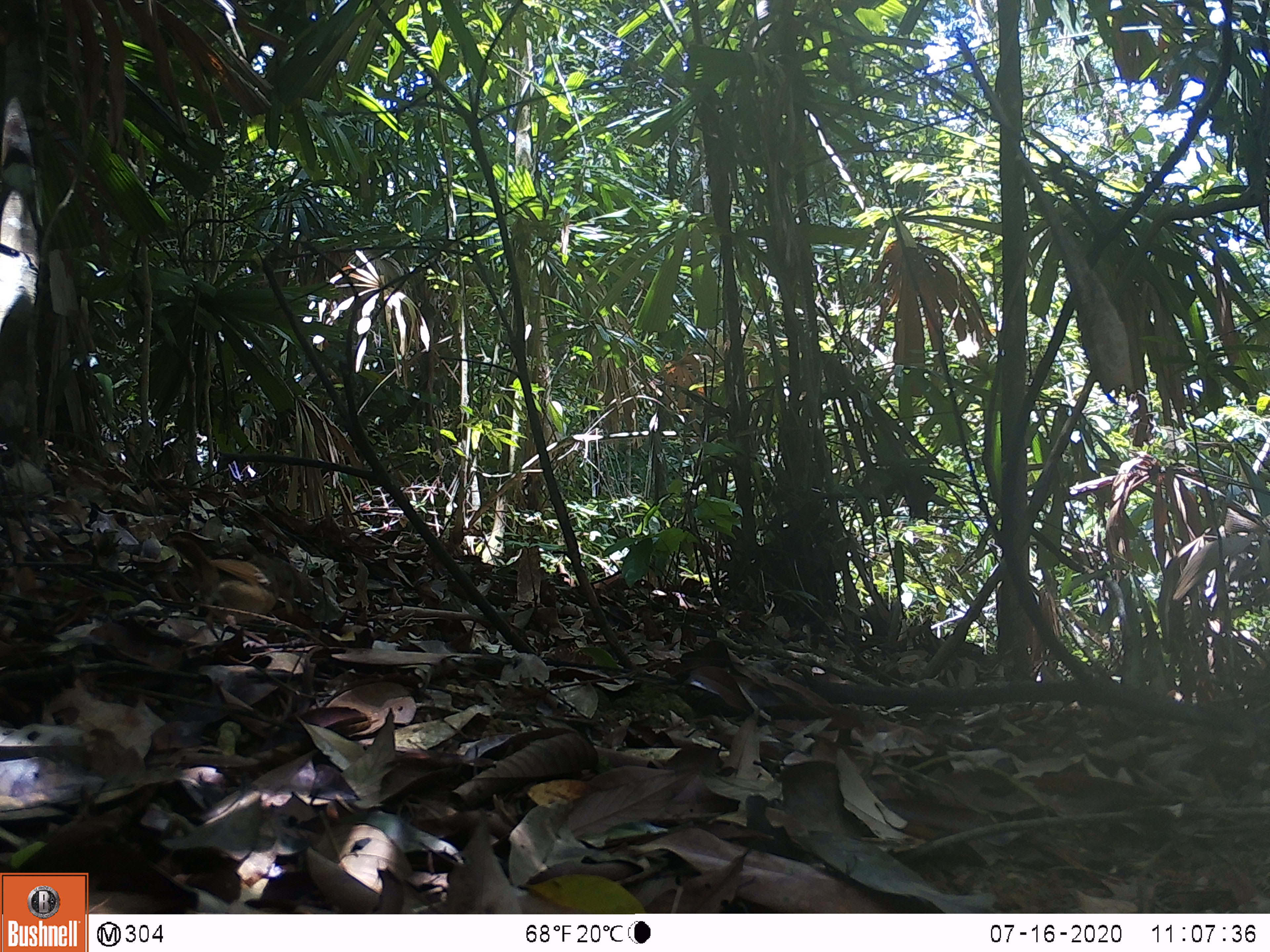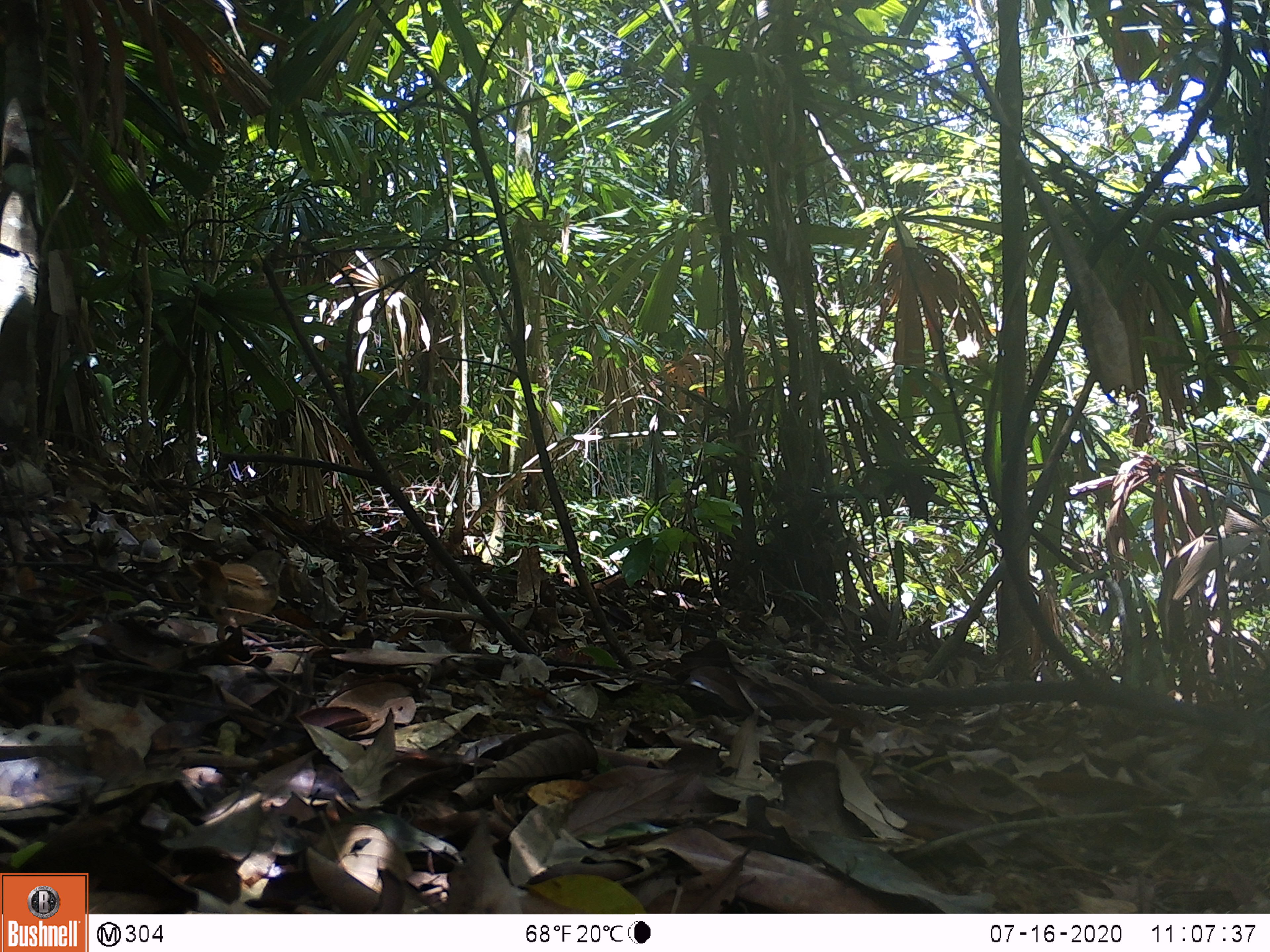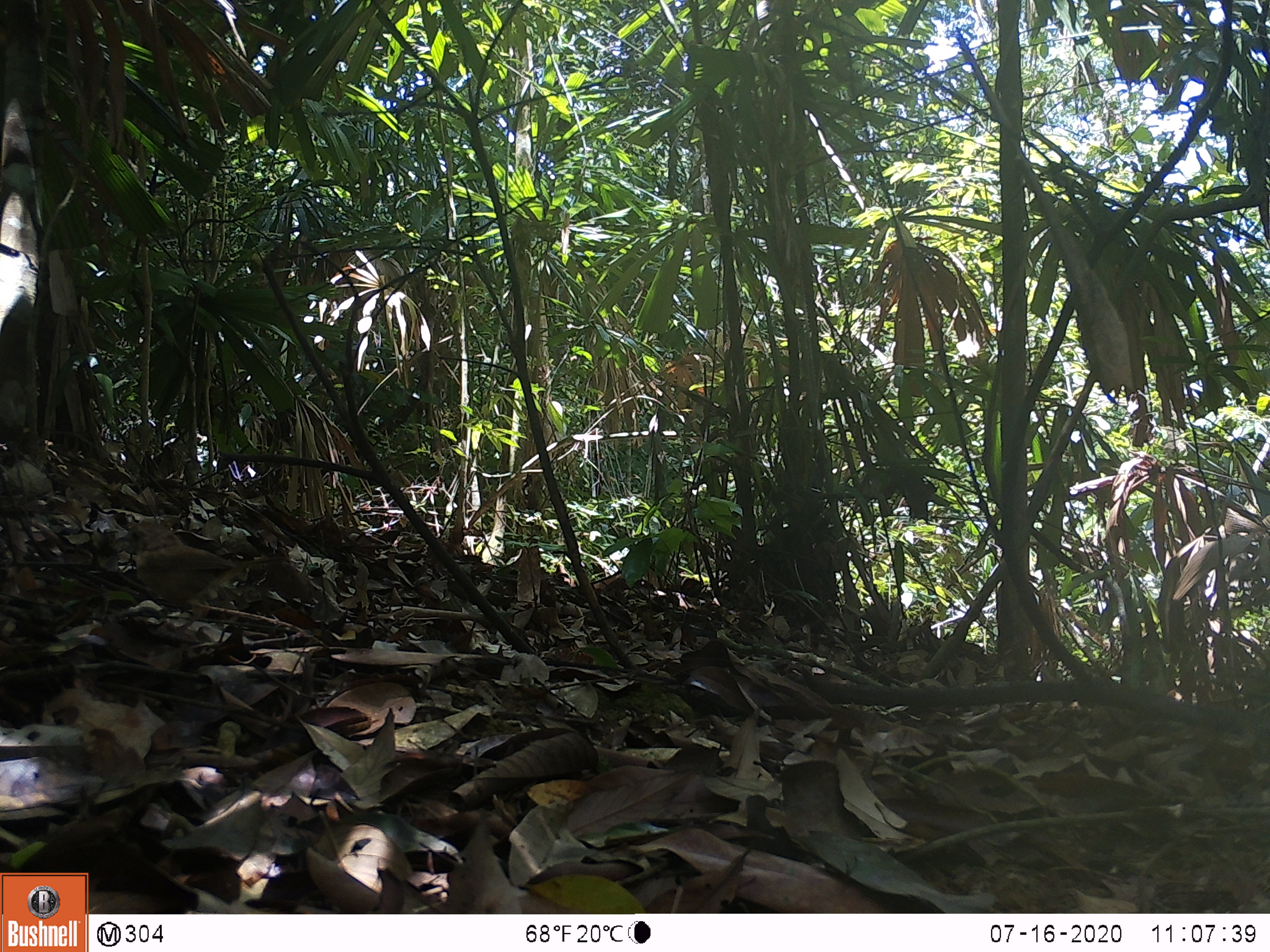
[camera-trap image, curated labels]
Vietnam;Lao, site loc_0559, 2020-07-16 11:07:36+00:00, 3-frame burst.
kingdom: Animalia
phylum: Chordata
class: Aves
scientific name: Aves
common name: bird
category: unidentified bird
Unidentified bird (bird) (Aves). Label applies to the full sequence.